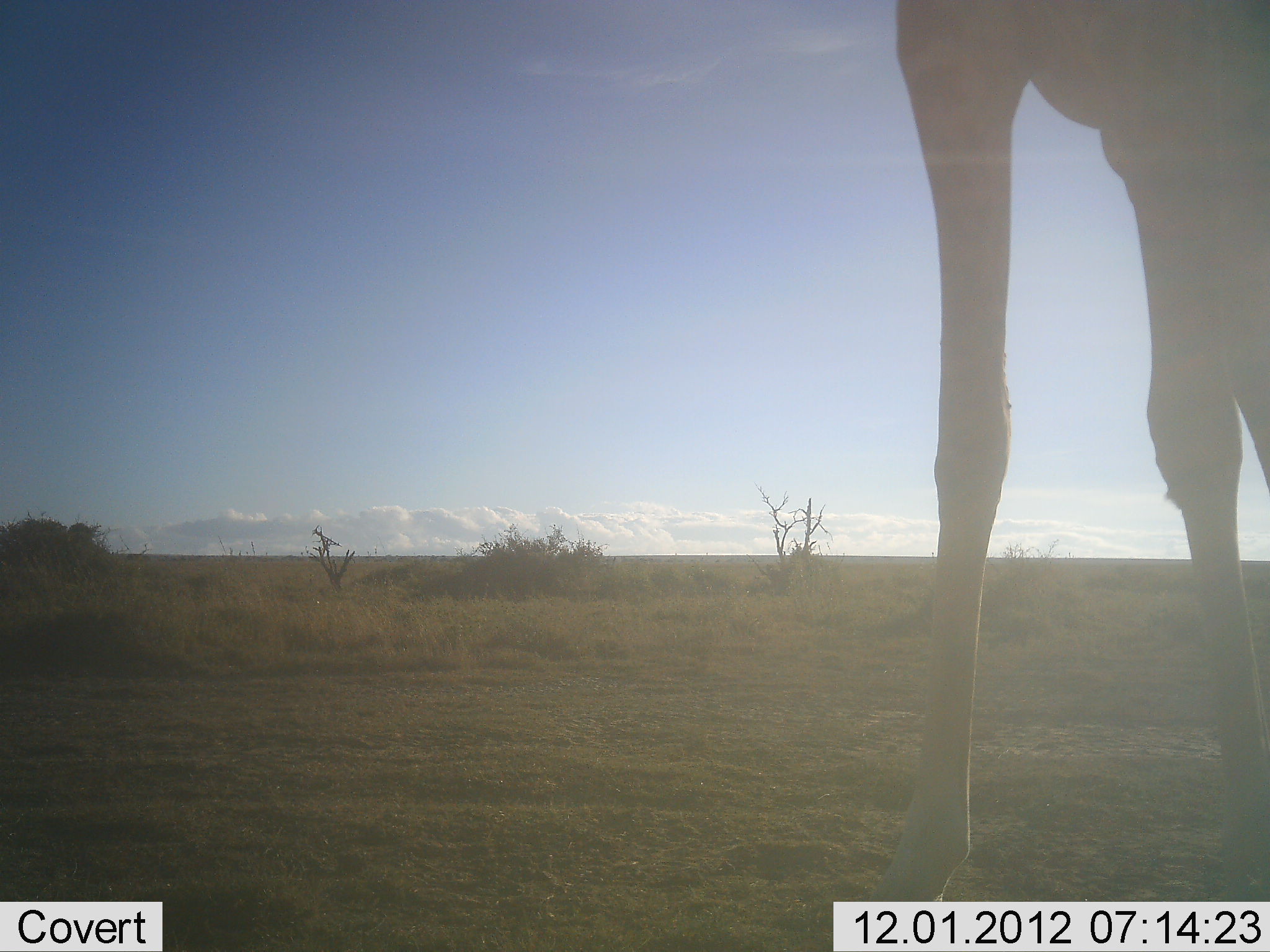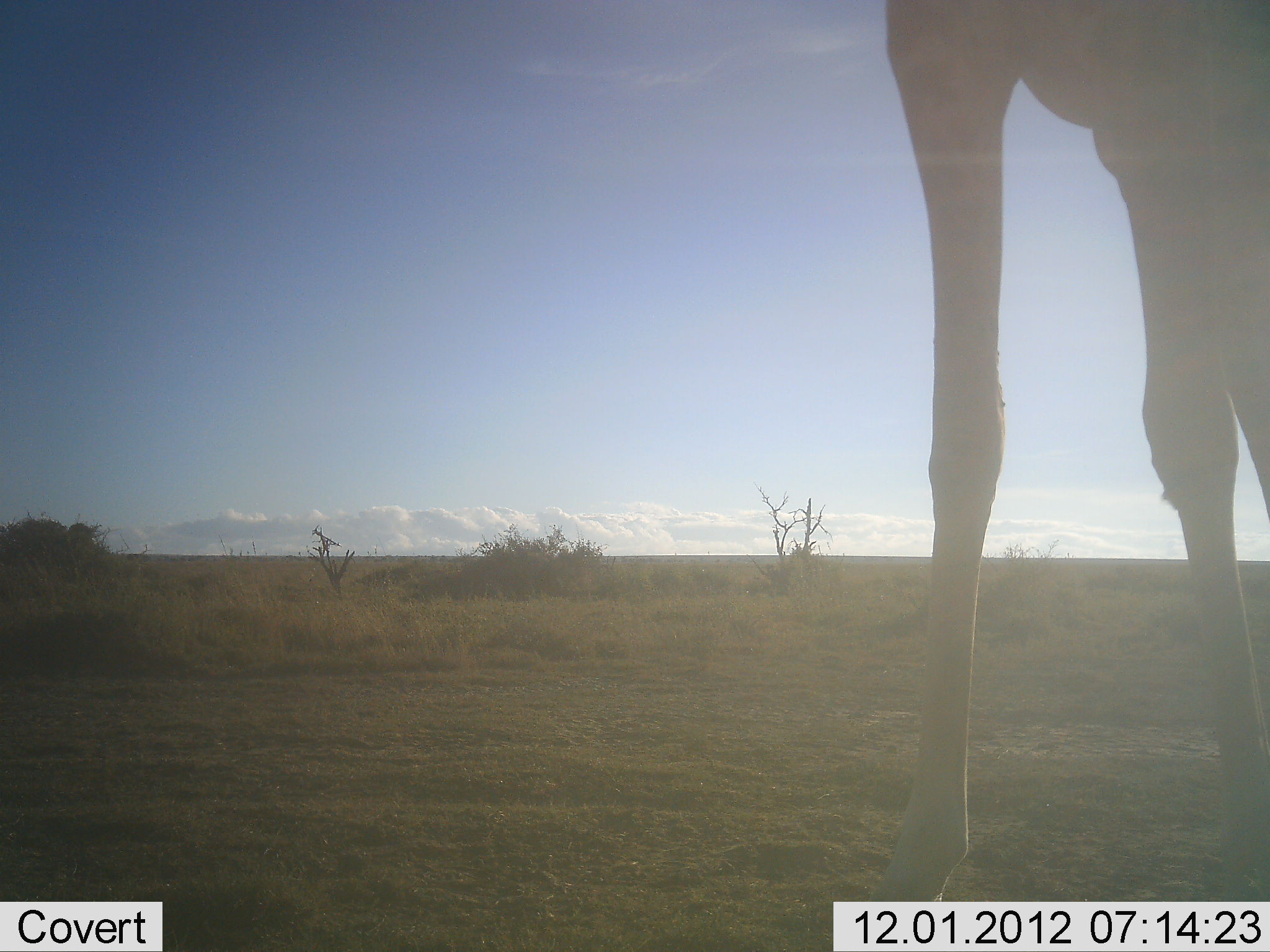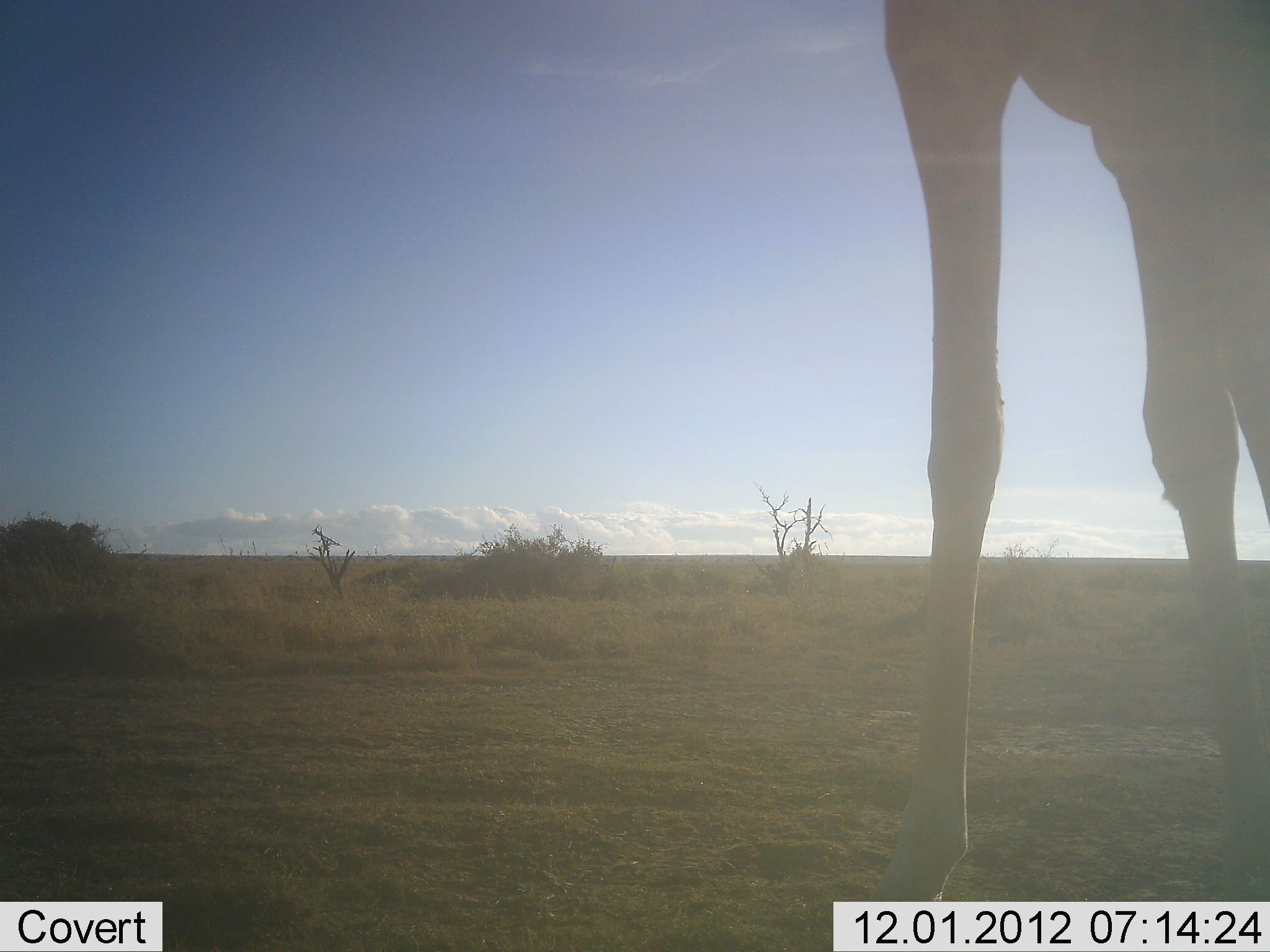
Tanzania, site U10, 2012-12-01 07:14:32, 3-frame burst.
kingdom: Animalia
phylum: Chordata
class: Mammalia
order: Artiodactyla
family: Giraffidae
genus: Giraffa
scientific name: Giraffa camelopardalis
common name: giraffe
Giraffe (Giraffa camelopardalis), count 1. Behavior (volunteer vote fractions): standing 100%, resting 0%, moving 0%, interacting 0%. Young present (vote fraction): 0%. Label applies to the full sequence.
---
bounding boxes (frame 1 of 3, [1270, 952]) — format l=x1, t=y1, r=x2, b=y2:
animal: l=870, t=0, r=1270, b=902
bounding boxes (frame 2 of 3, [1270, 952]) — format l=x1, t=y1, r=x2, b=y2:
animal: l=870, t=0, r=1270, b=902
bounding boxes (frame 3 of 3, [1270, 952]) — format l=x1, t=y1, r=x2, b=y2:
animal: l=870, t=0, r=1270, b=902